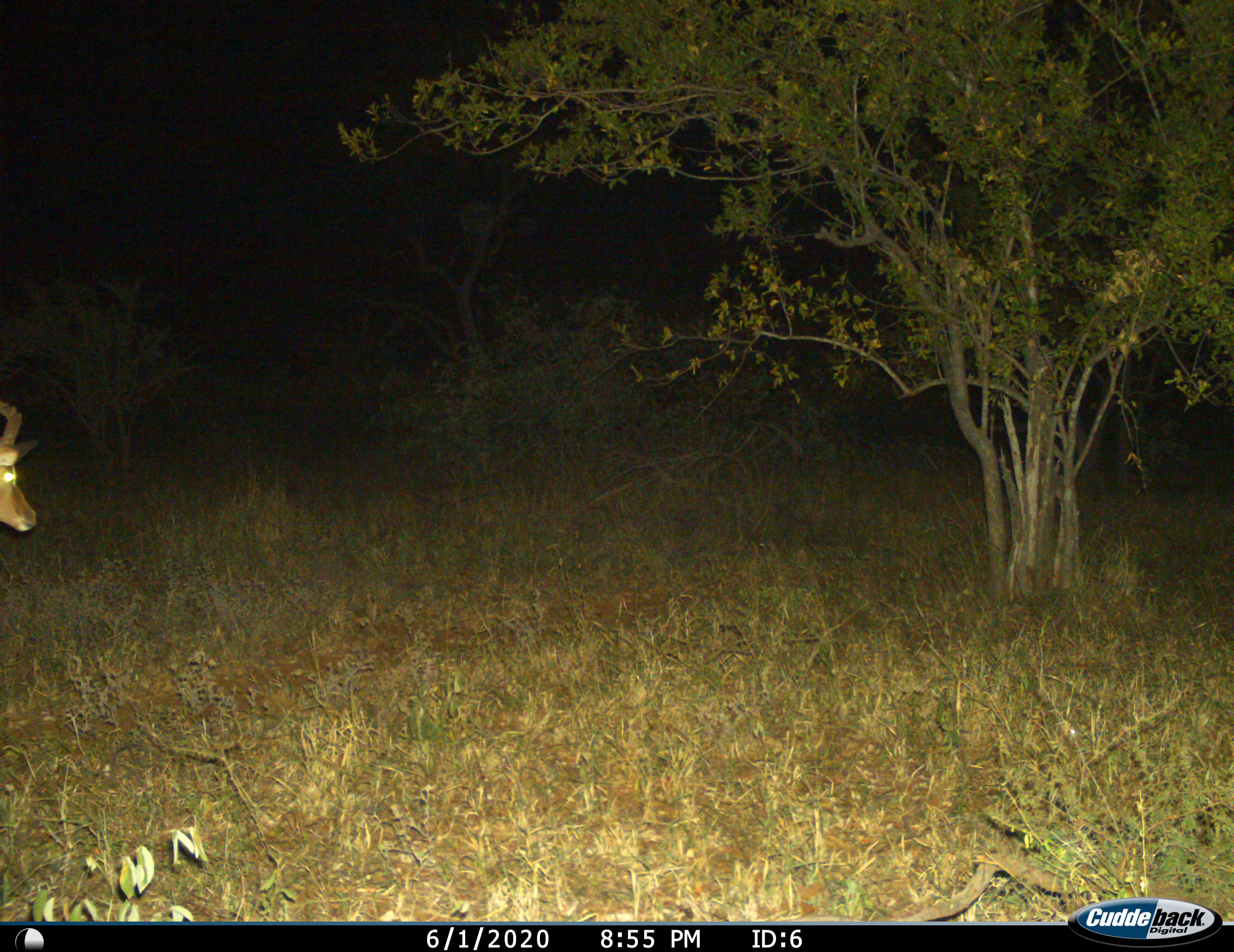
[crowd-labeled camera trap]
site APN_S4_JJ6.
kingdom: Animalia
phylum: Chordata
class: Mammalia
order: Artiodactyla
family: Bovidae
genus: Aepyceros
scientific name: Aepyceros melampus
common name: impala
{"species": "impala (Aepyceros melampus)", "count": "1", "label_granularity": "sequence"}